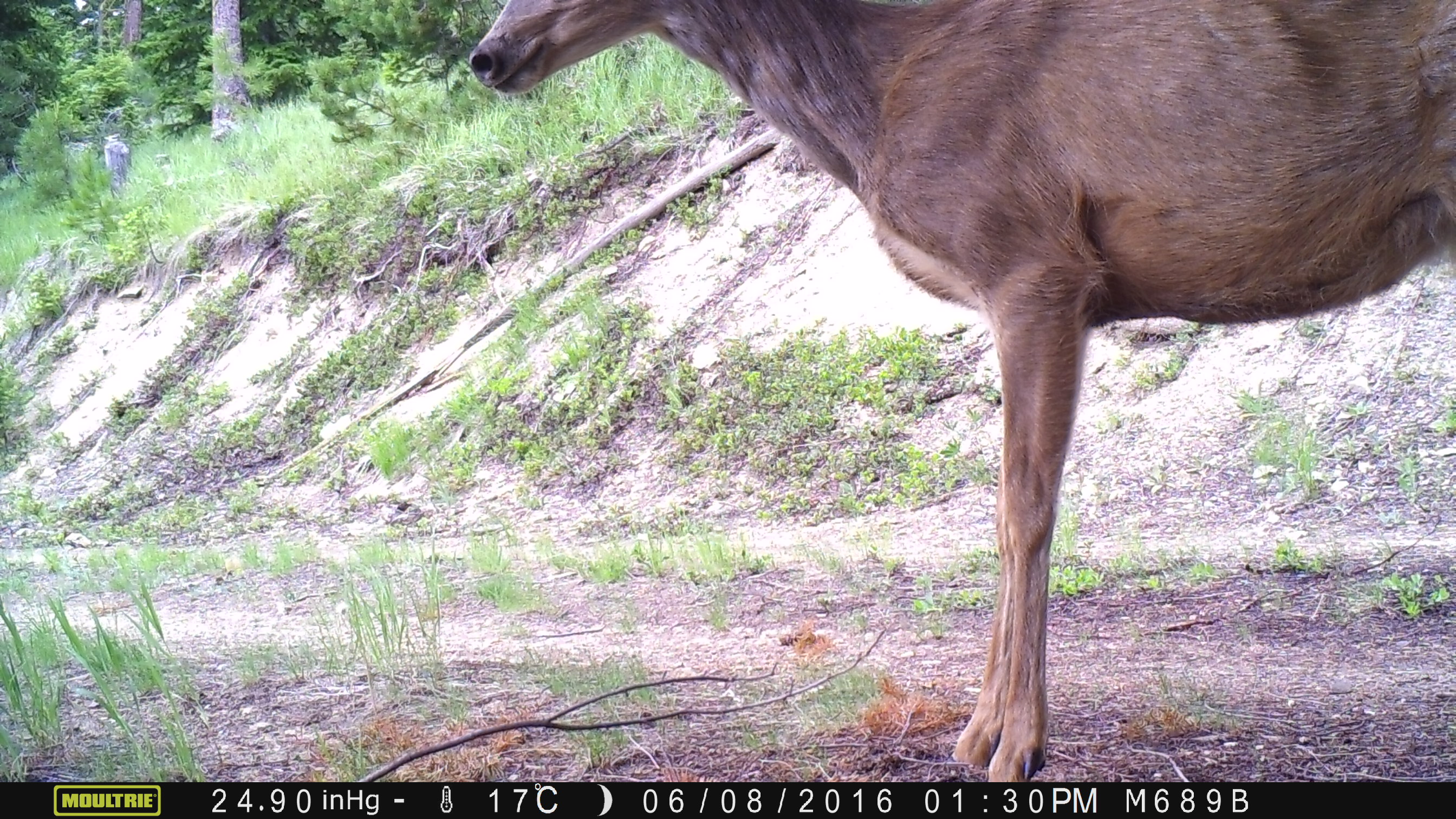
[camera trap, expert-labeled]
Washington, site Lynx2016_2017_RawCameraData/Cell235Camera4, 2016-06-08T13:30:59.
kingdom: Animalia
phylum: Chordata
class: Mammalia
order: Artiodactyla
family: Cervidae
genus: Odocoileus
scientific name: Odocoileus hemionus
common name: mule deer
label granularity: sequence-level